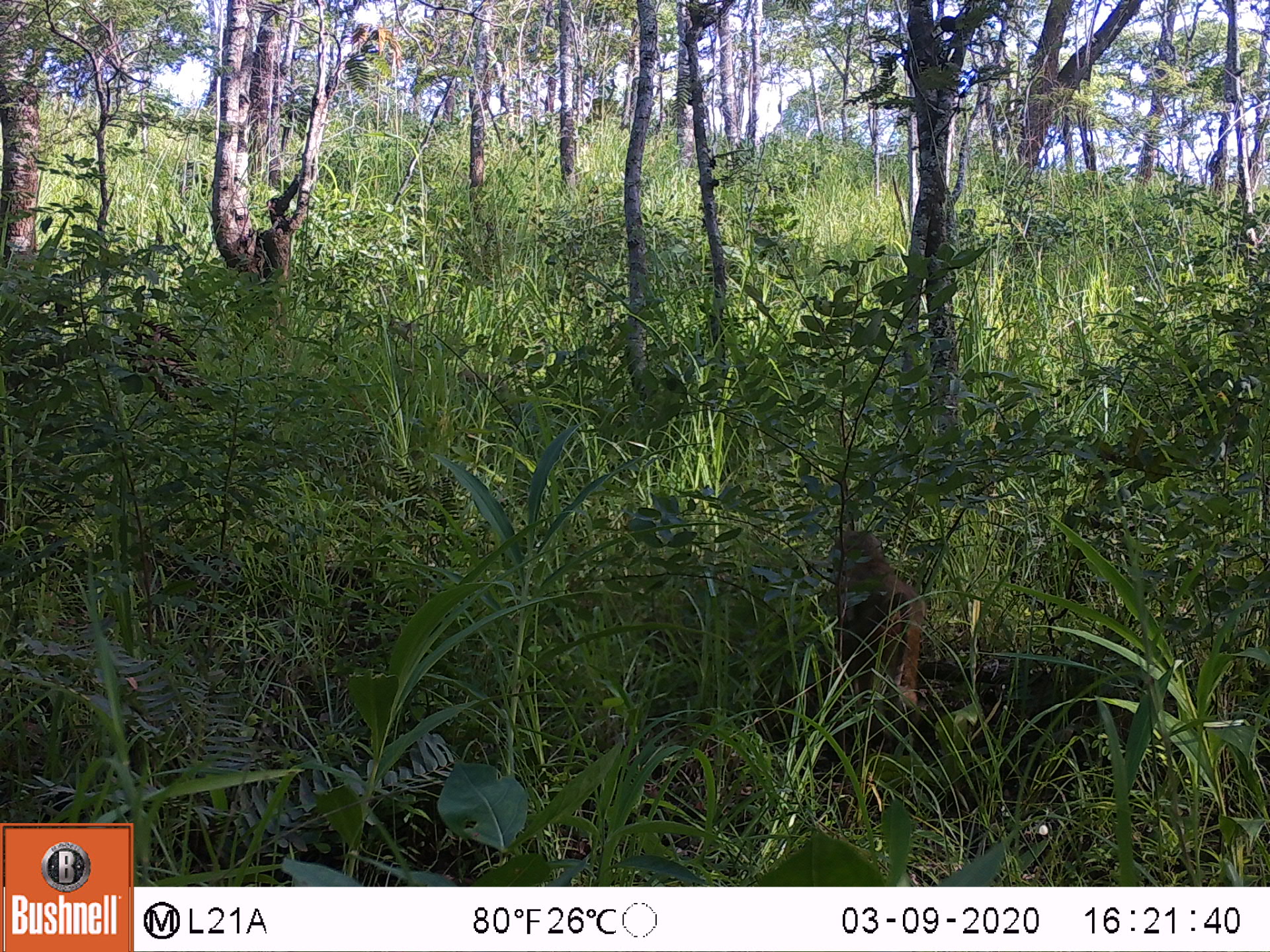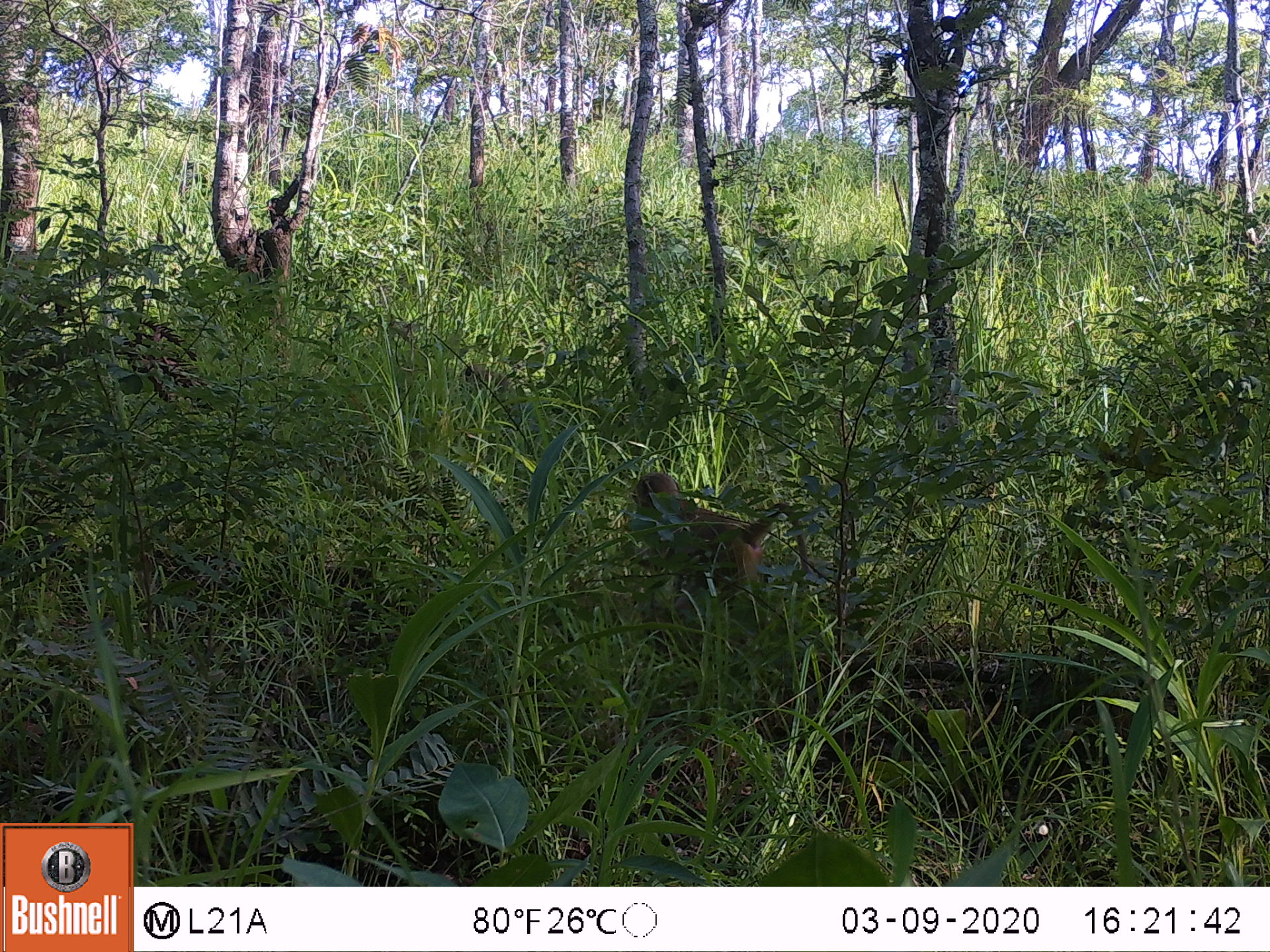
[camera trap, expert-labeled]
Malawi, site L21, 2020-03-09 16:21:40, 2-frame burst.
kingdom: Animalia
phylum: Chordata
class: Mammalia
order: Primates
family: Cercopithecidae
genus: Papio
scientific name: Papio cynocephalus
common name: yellow baboon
Yellow baboon (Papio cynocephalus), count 1.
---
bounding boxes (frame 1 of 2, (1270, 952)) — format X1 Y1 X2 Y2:
yellow baboon: 823 525 926 732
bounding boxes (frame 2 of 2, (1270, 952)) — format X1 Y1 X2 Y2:
yellow baboon: 615 469 808 622